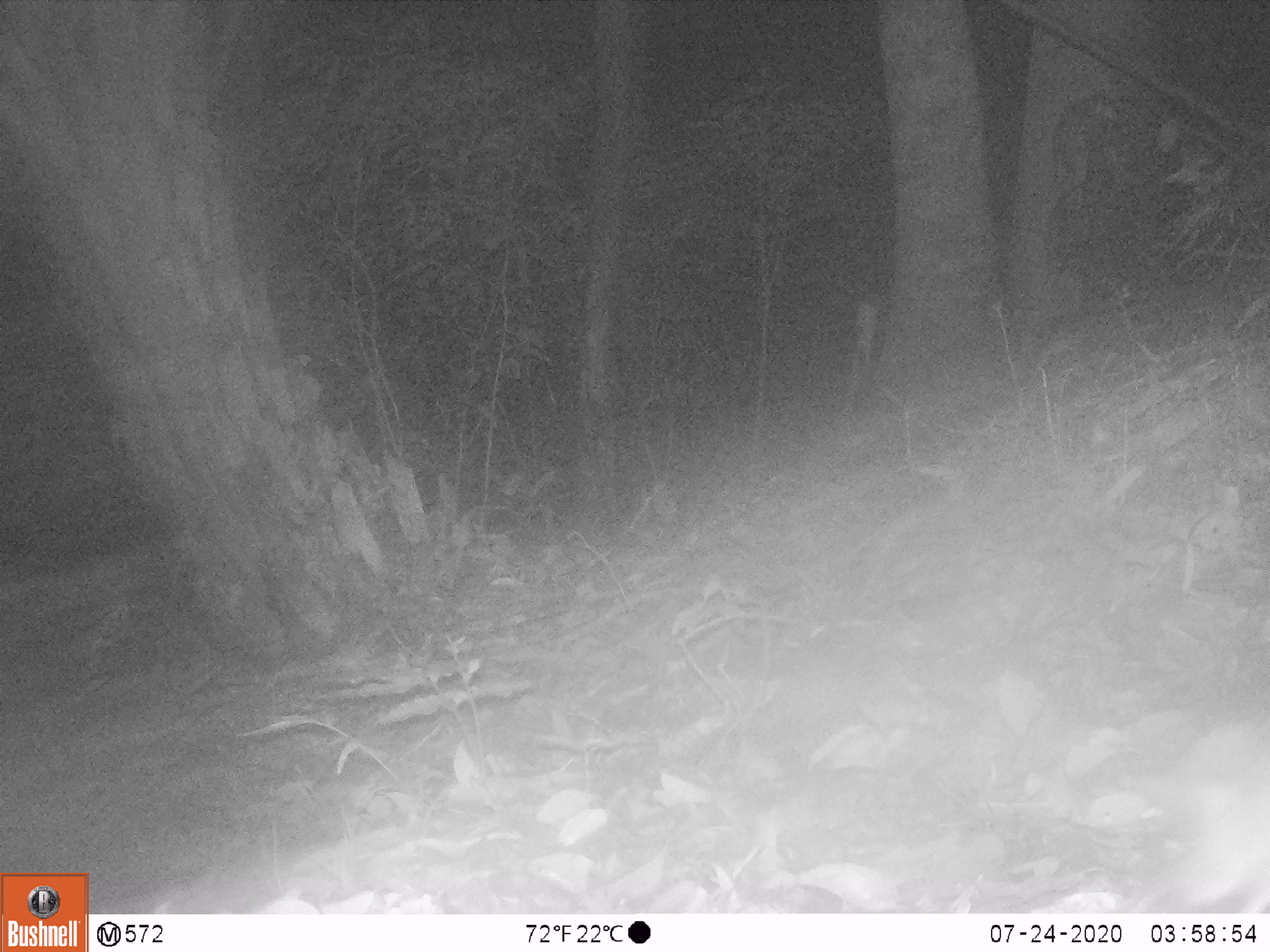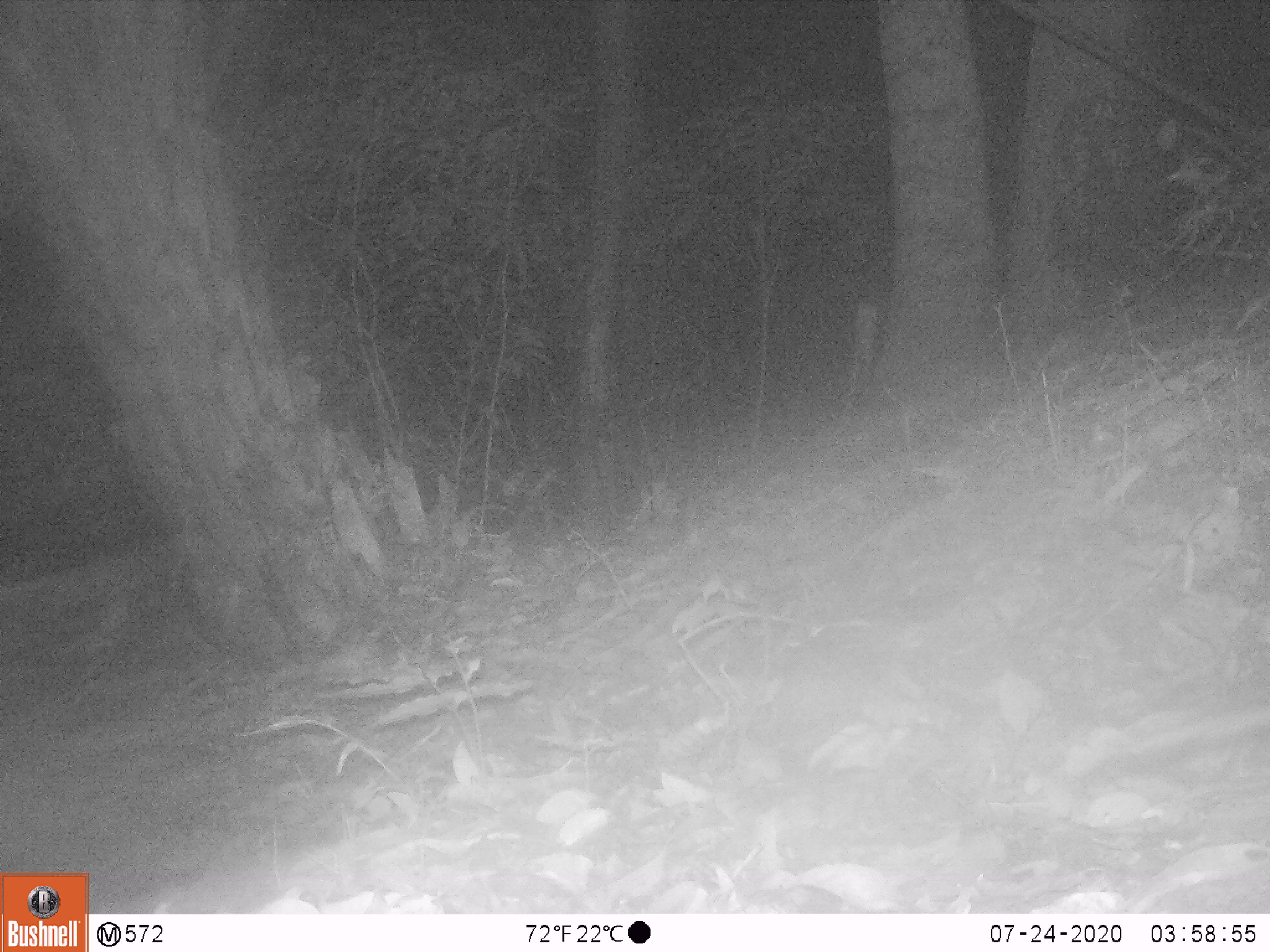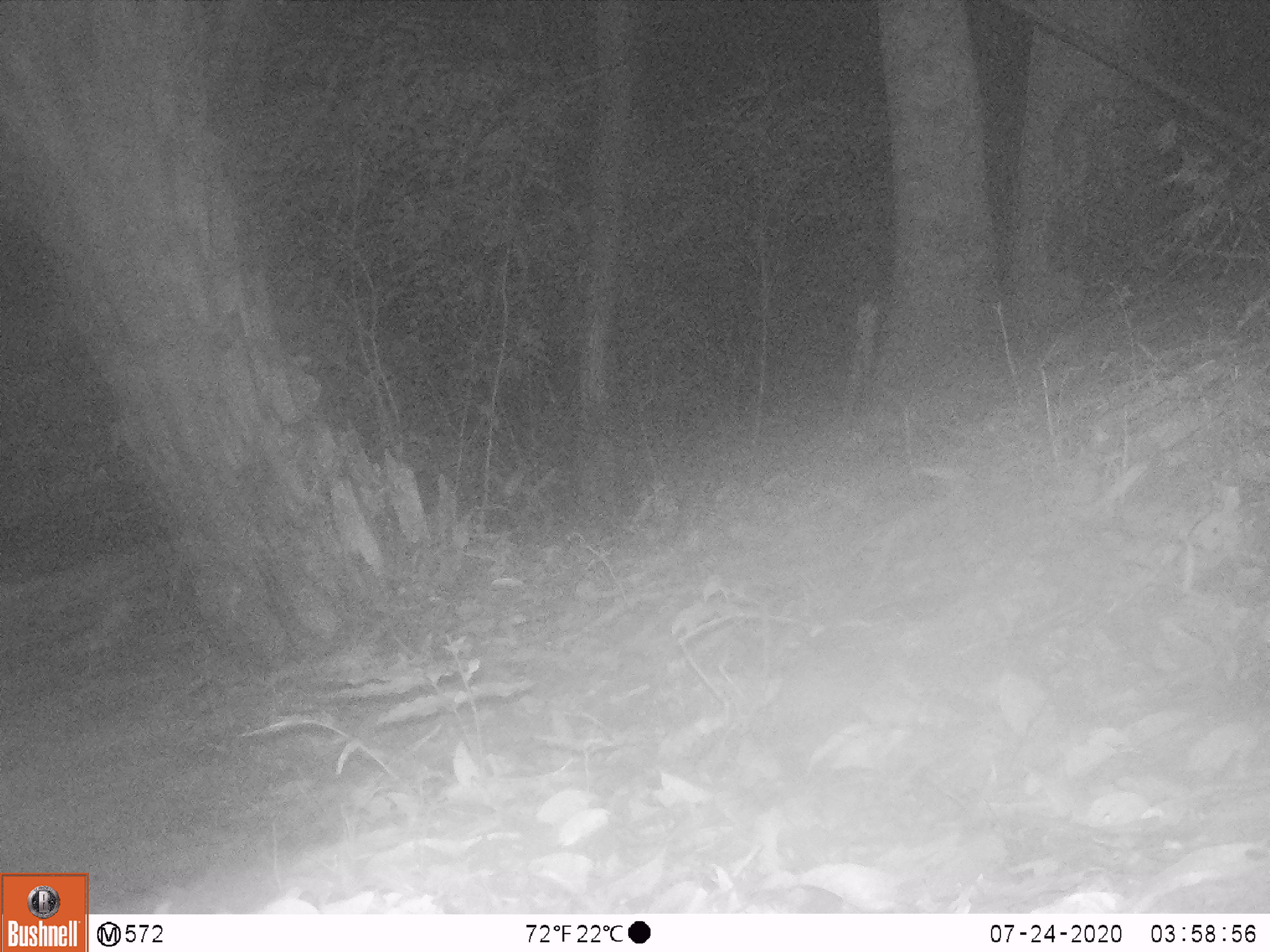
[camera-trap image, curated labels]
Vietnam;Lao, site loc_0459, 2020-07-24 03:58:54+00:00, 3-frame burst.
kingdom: Animalia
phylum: Chordata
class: Mammalia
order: Rodentia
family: Muridae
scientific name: Muridae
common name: old-world mice and rats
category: unidentified murid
Unidentified murid (old-world mice and rats) (Muridae). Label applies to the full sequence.